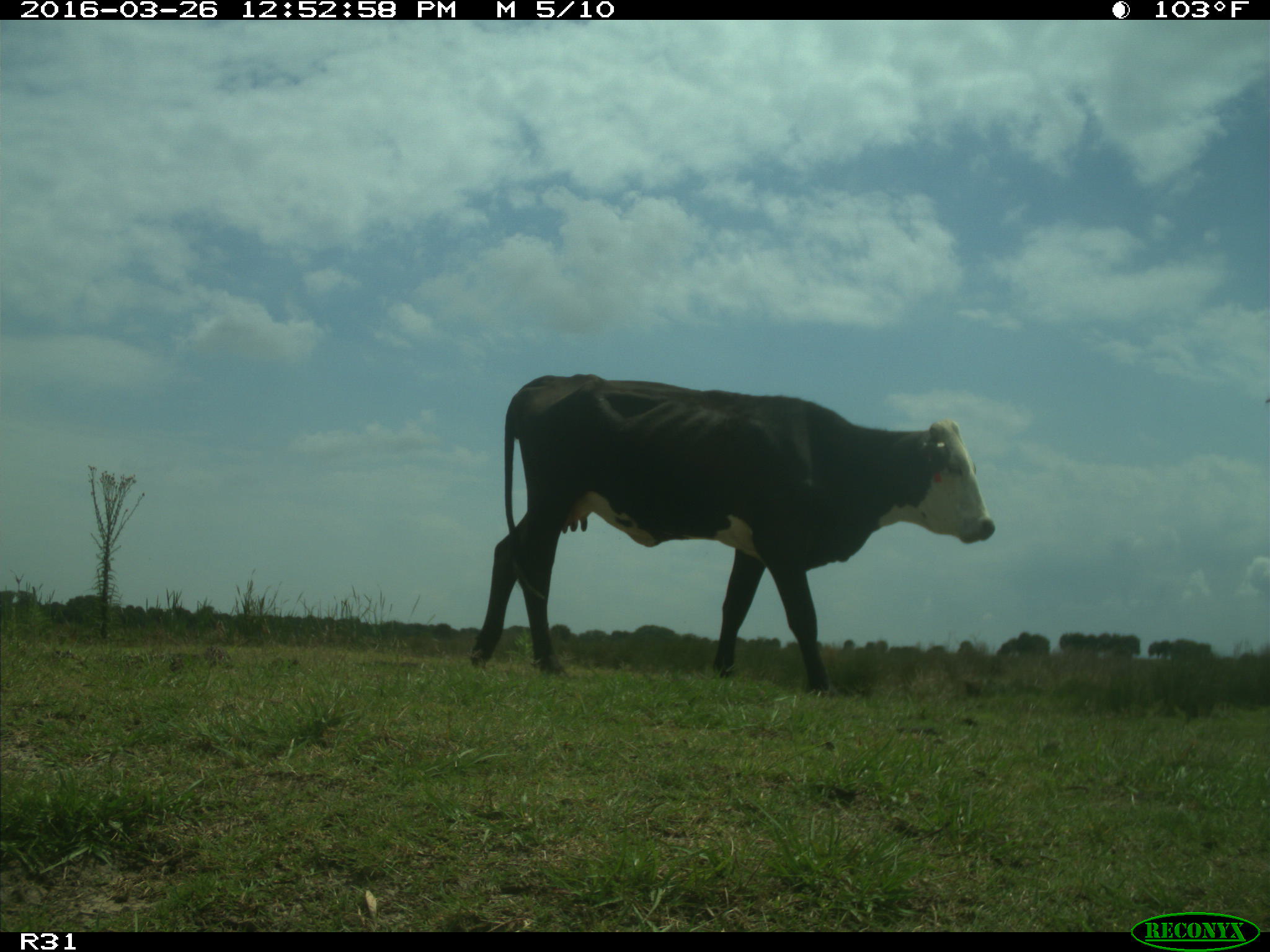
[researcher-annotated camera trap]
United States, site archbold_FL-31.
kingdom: Animalia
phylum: Chordata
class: Mammalia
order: Artiodactyla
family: Bovidae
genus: Bos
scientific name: Bos taurus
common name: domestic cow